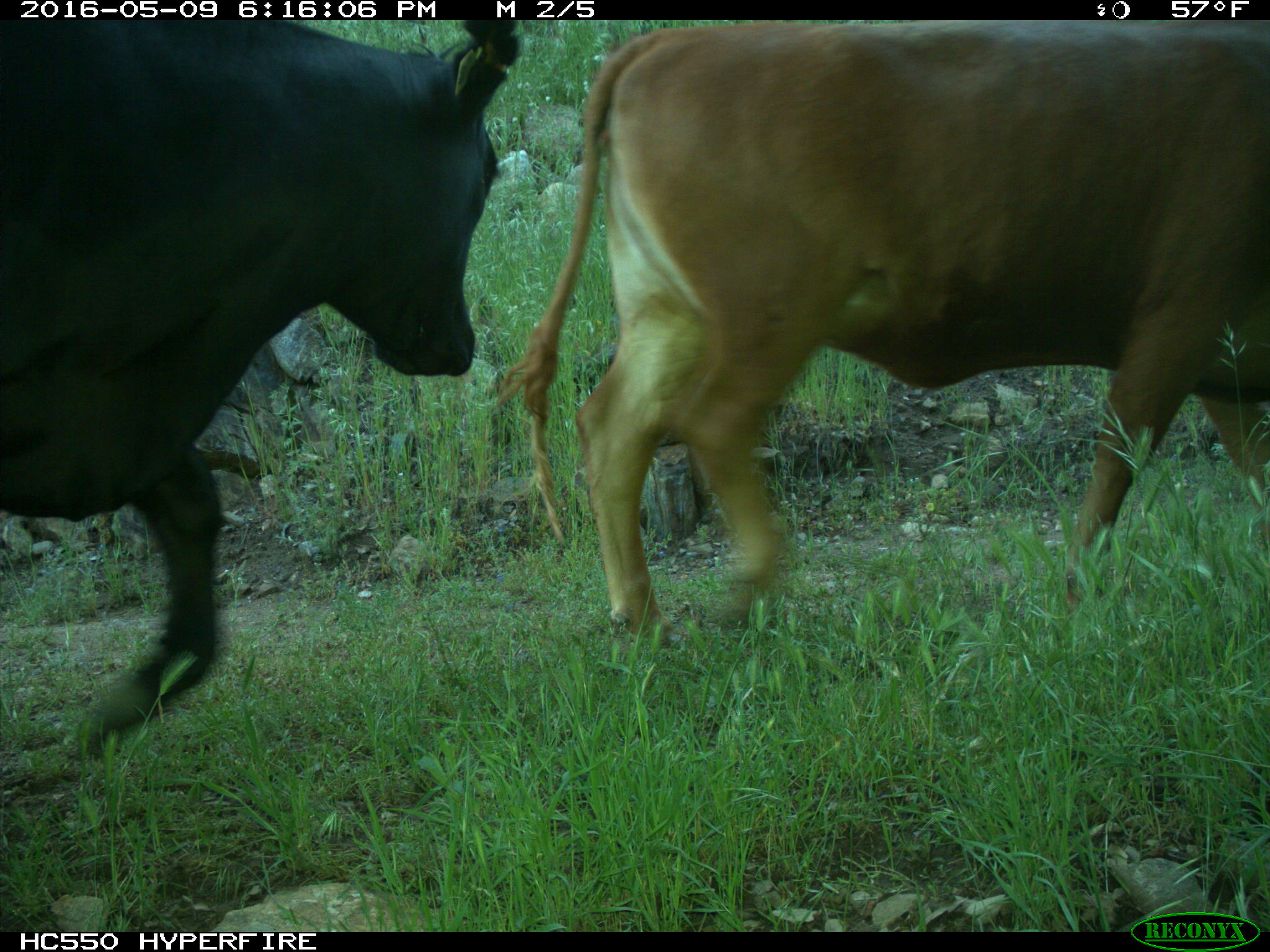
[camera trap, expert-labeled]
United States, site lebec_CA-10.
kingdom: Animalia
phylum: Chordata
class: Mammalia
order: Artiodactyla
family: Bovidae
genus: Bos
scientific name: Bos taurus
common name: domestic cow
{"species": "Bos taurus (domestic cow)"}